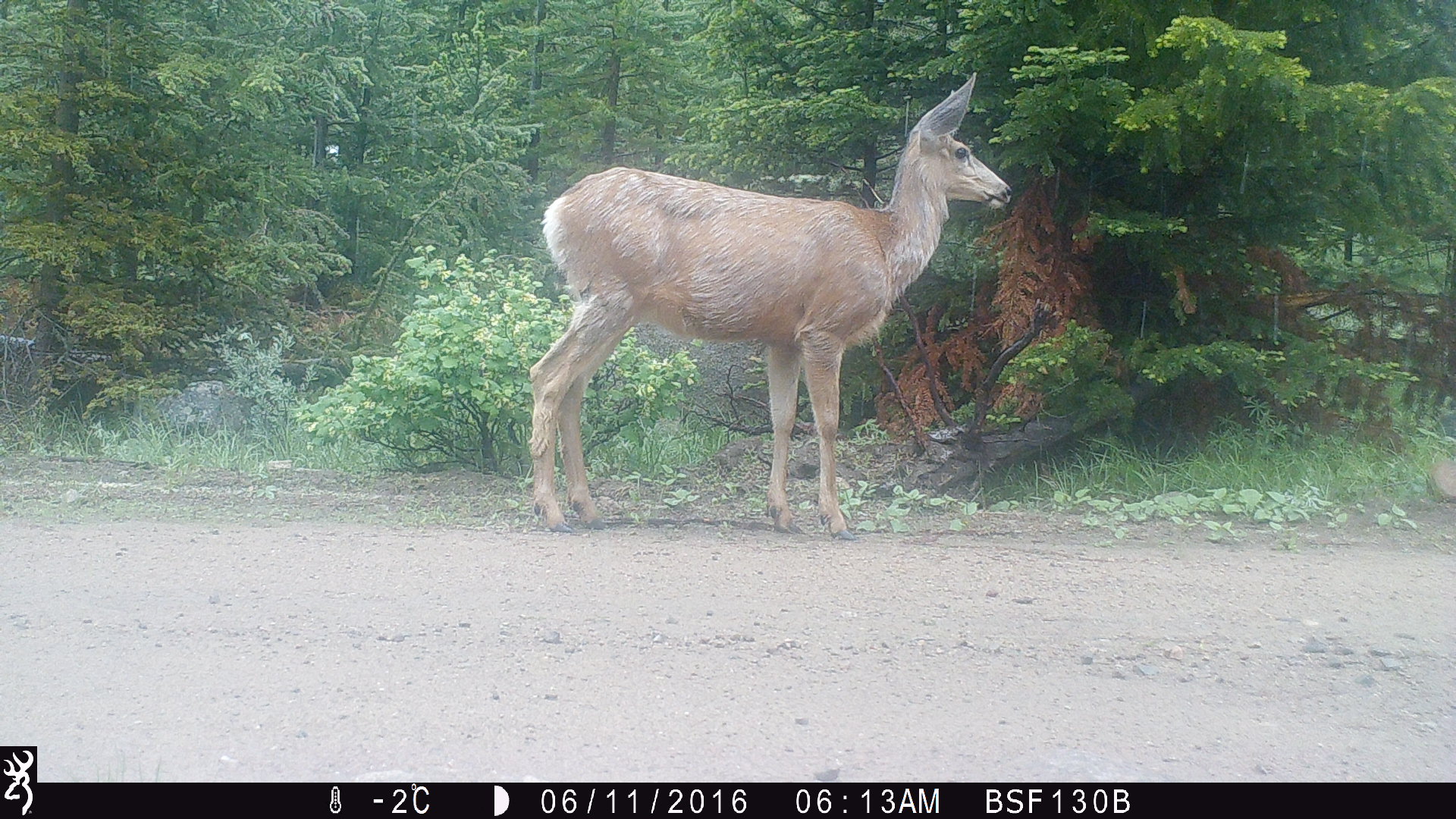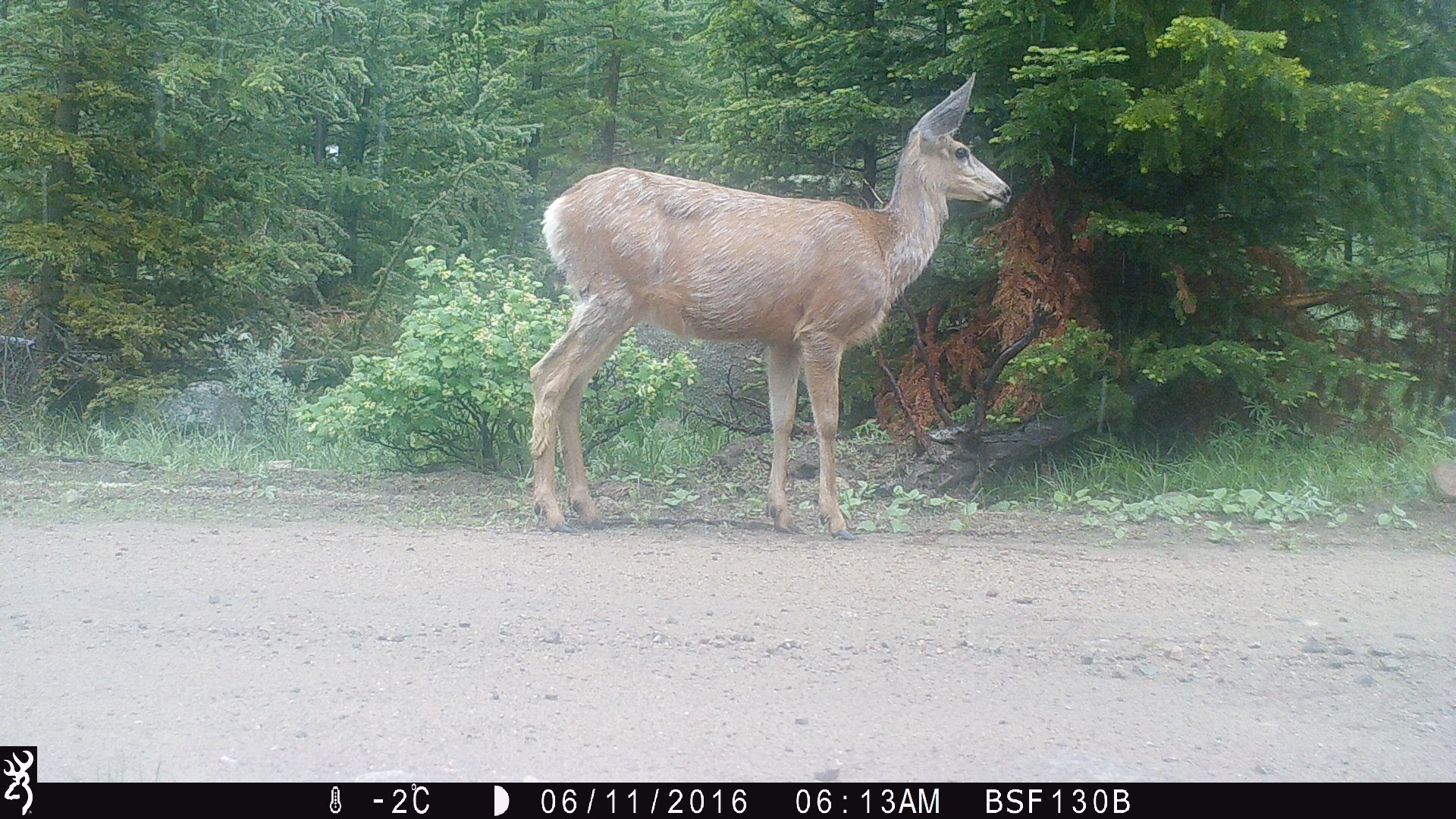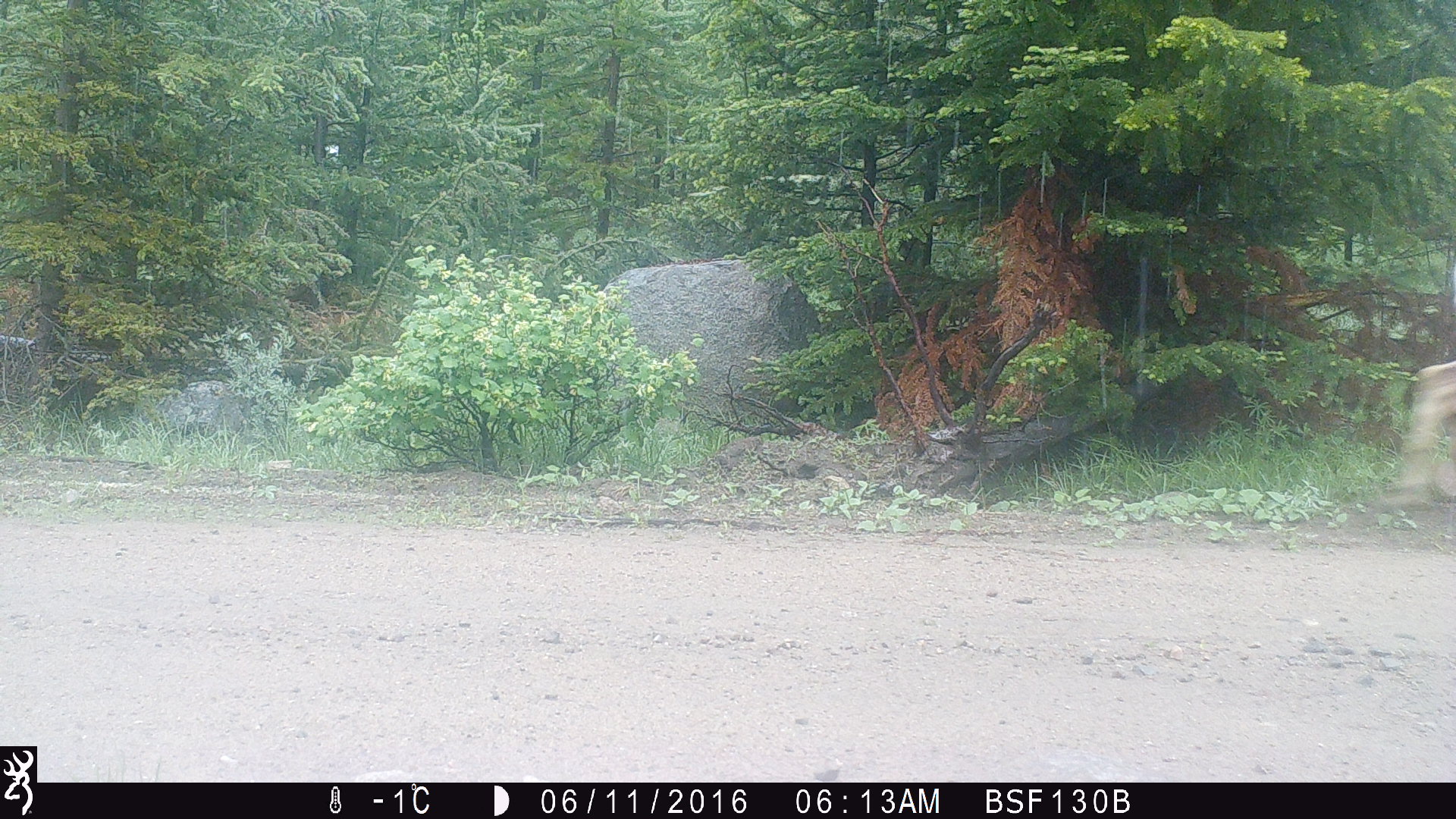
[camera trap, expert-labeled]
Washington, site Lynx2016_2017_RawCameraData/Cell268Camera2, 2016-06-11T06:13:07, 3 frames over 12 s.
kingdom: Animalia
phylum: Chordata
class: Mammalia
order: Artiodactyla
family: Cervidae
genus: Odocoileus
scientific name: Odocoileus hemionus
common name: mule deer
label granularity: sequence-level